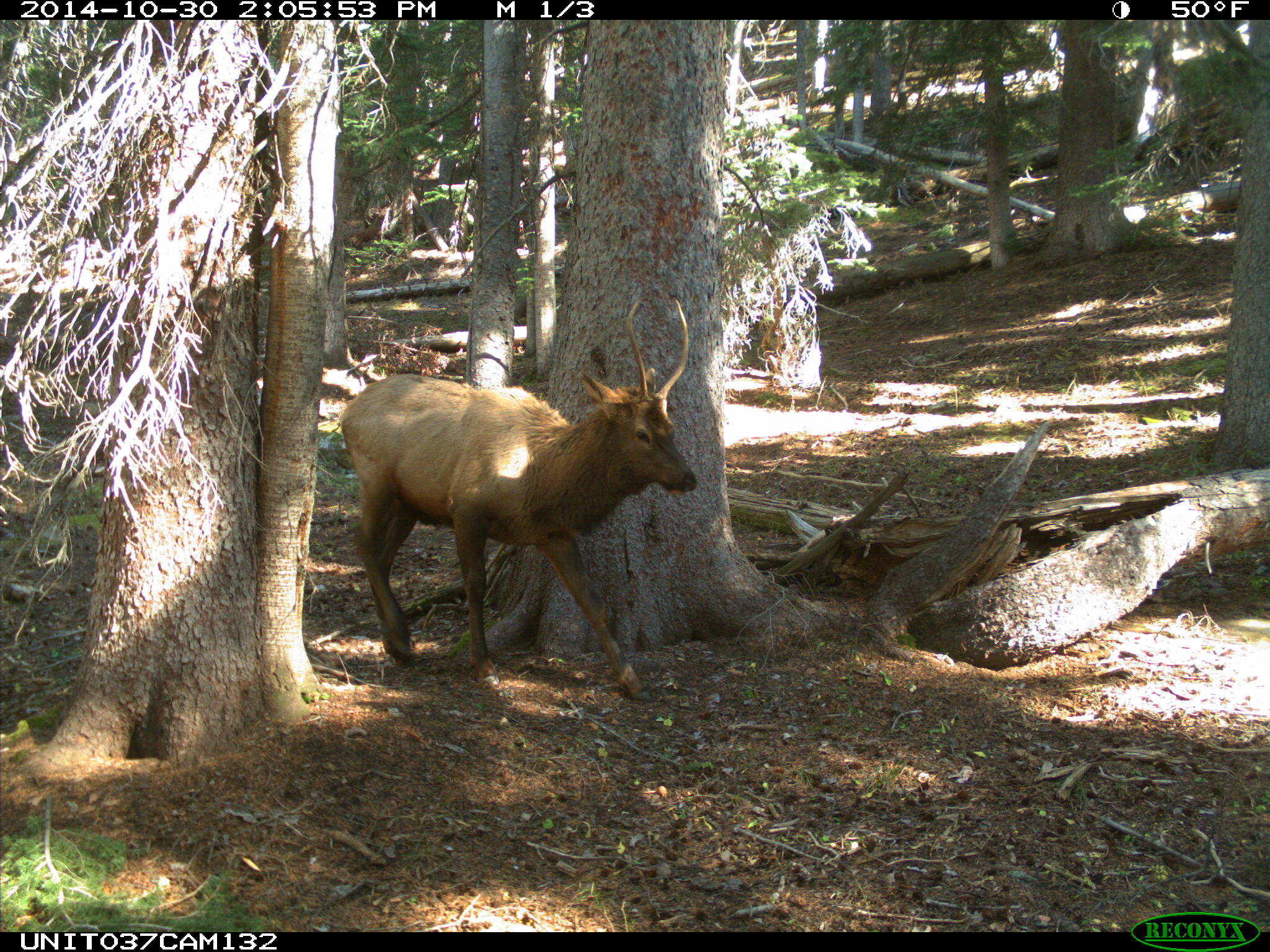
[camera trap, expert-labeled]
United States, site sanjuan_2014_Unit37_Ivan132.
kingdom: Animalia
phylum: Chordata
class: Mammalia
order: Artiodactyla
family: Cervidae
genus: Cervus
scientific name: Cervus elaphus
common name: red deer